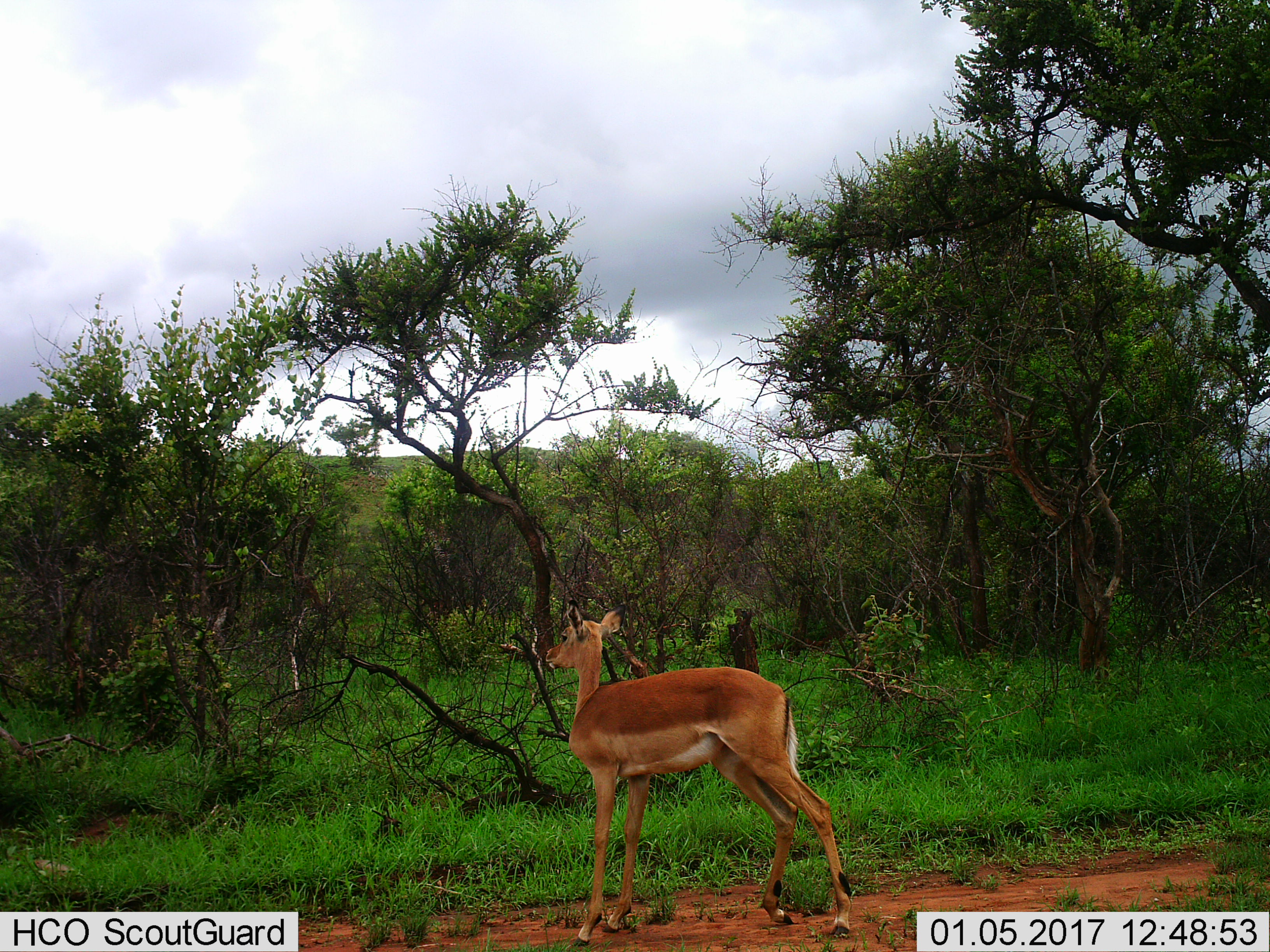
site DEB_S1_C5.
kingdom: Animalia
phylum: Chordata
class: Mammalia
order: Artiodactyla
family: Bovidae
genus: Aepyceros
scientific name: Aepyceros melampus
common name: impala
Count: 1.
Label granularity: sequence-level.